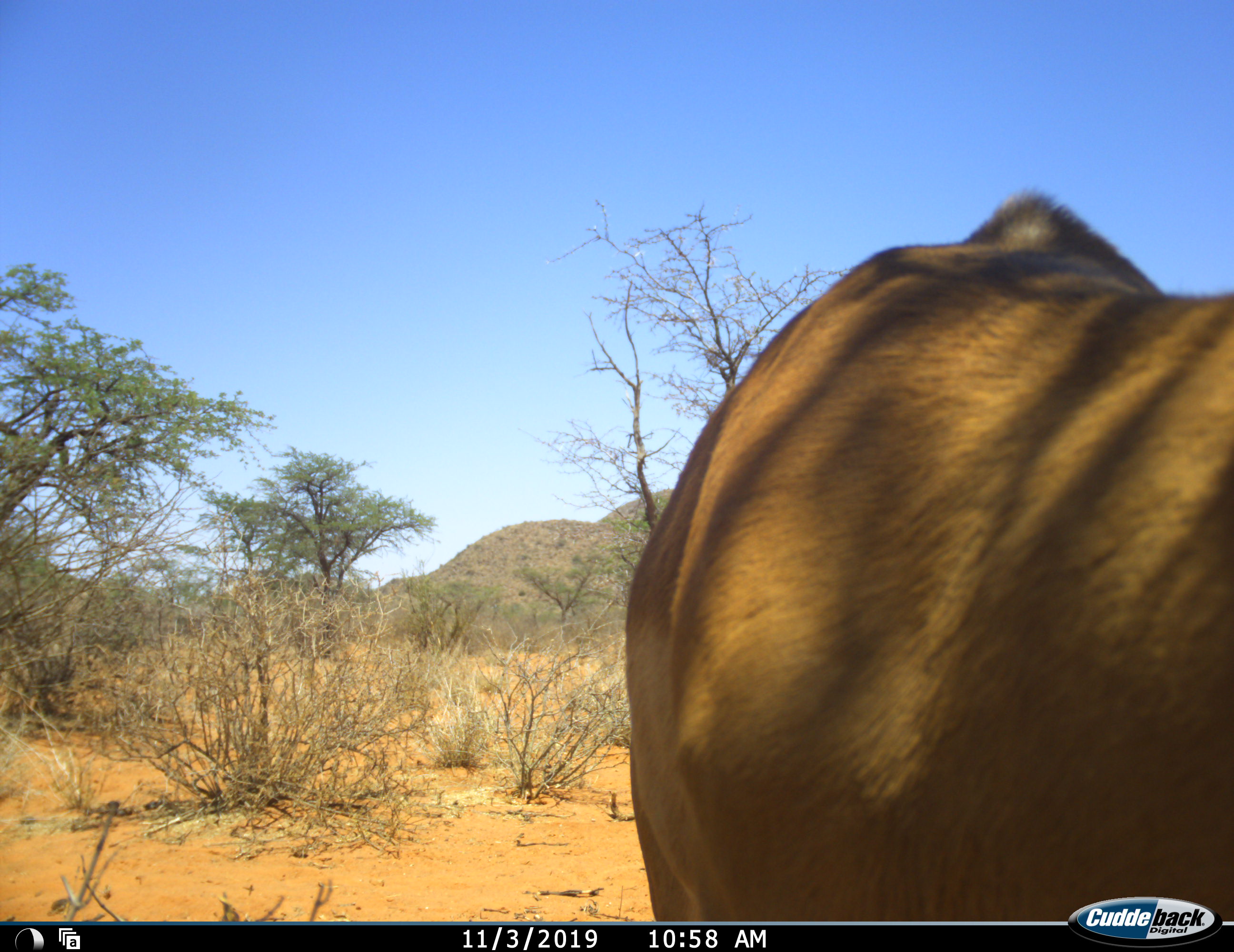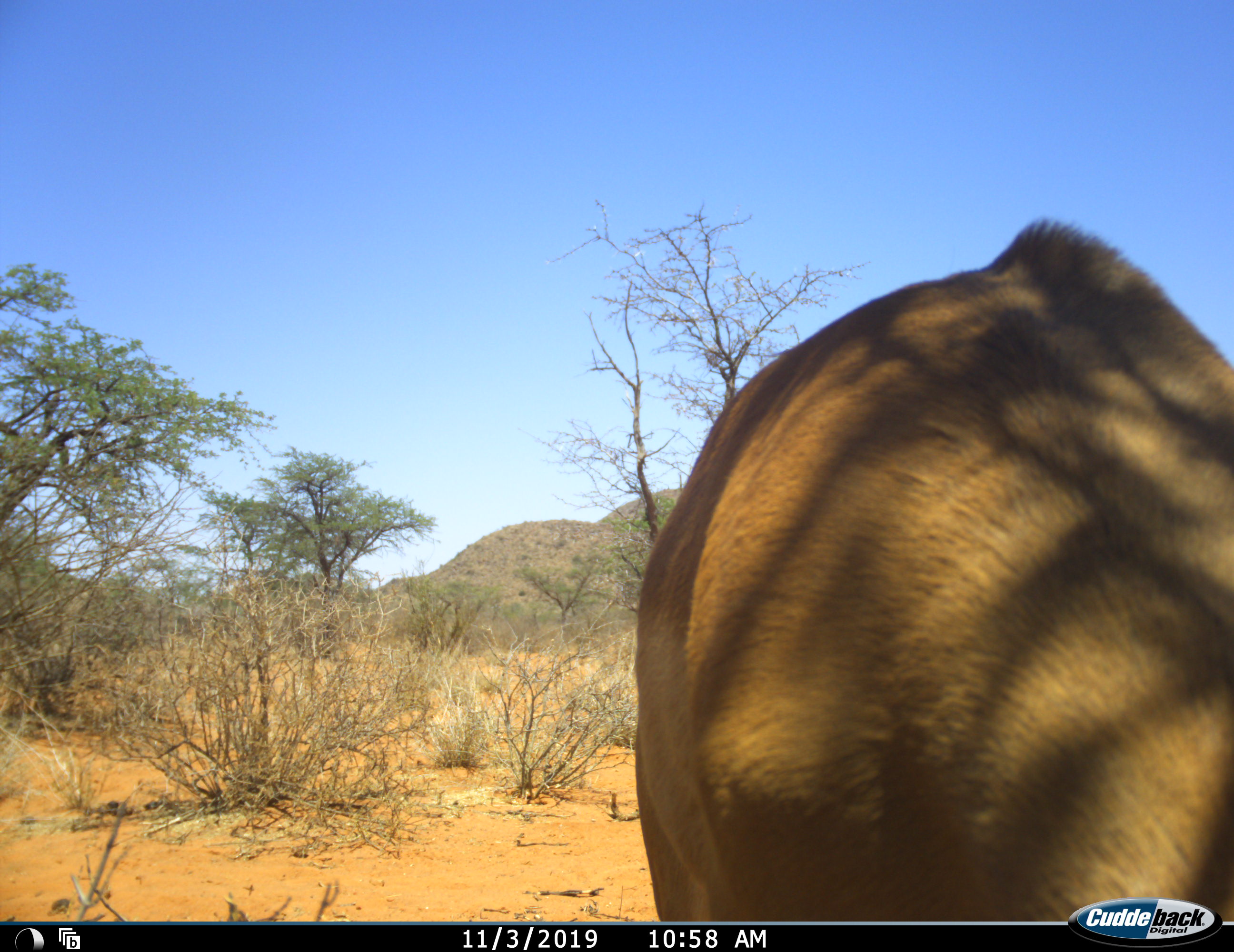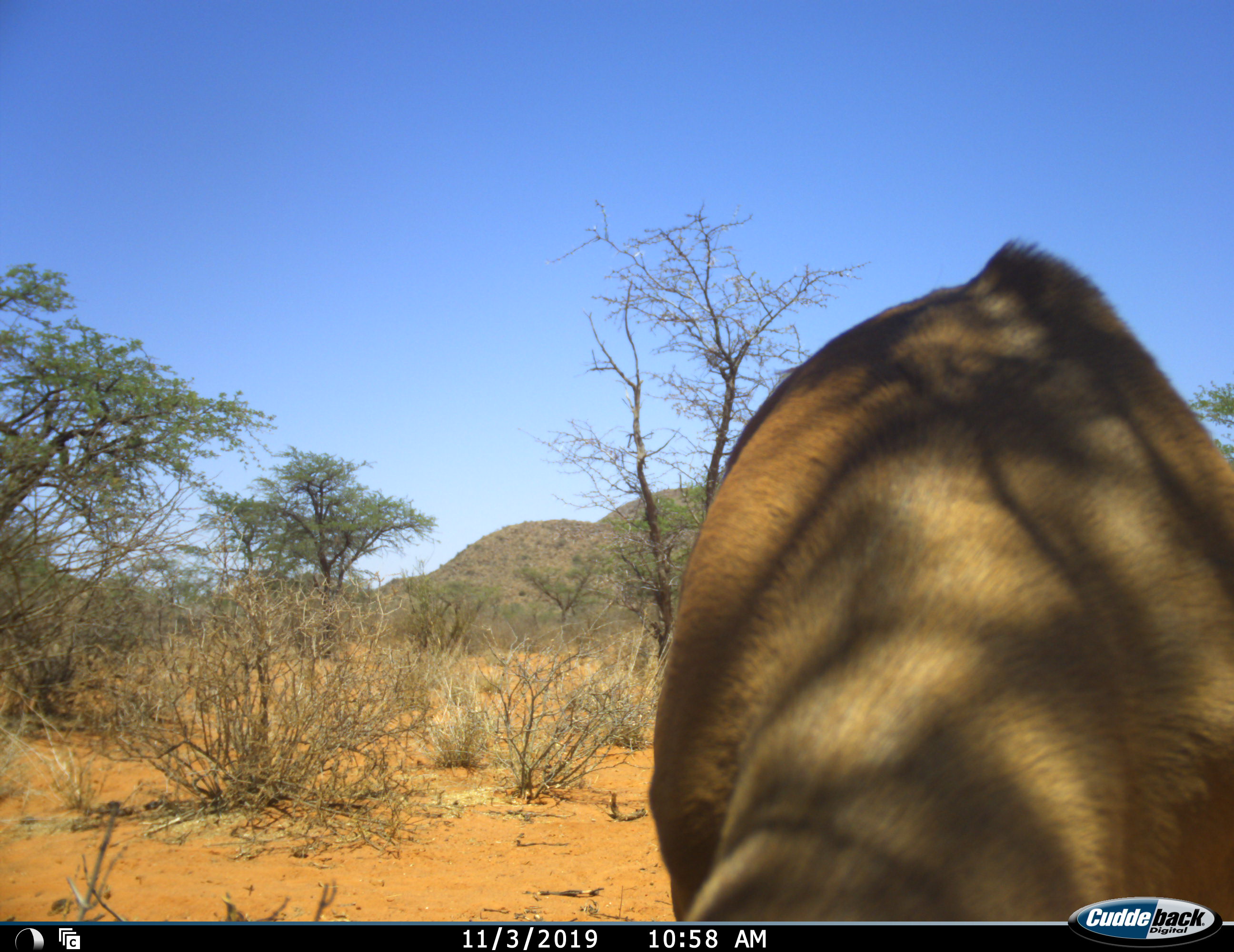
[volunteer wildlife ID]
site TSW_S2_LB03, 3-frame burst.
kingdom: Animalia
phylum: Chordata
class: Mammalia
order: Artiodactyla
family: Bovidae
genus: Aepyceros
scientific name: Aepyceros melampus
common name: impala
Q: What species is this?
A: Impala (Aepyceros melampus).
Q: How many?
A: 1.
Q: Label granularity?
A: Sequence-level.